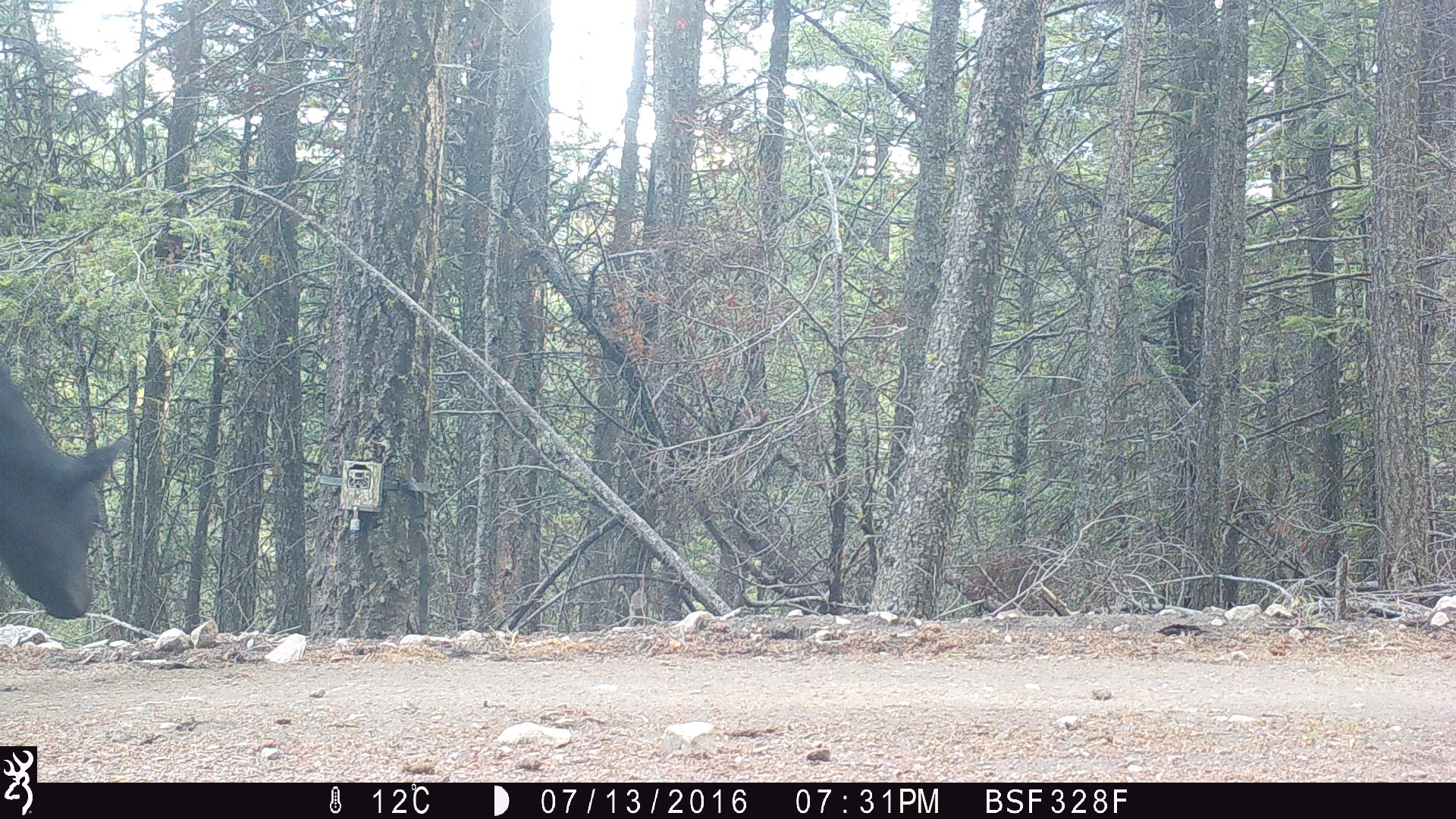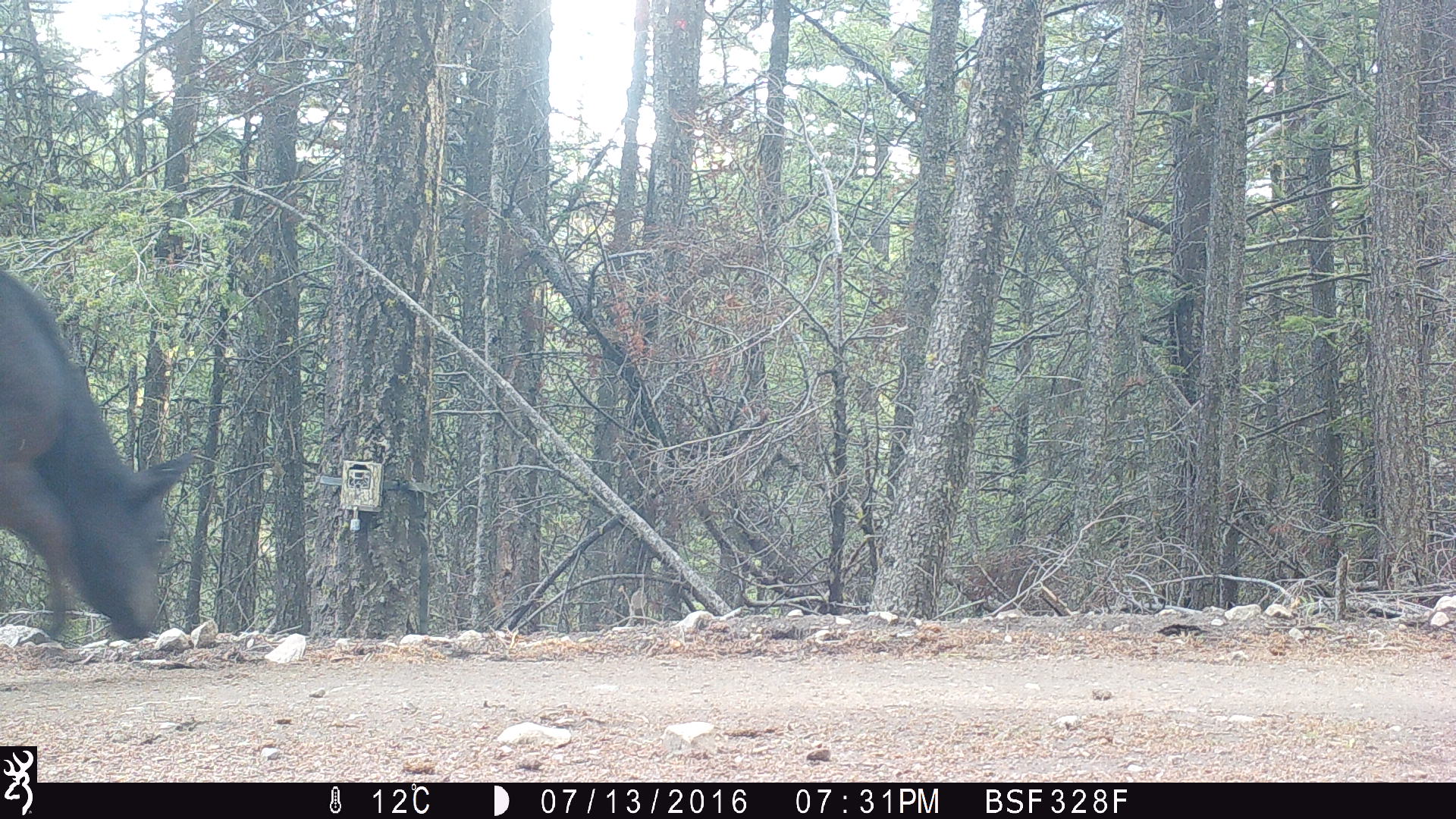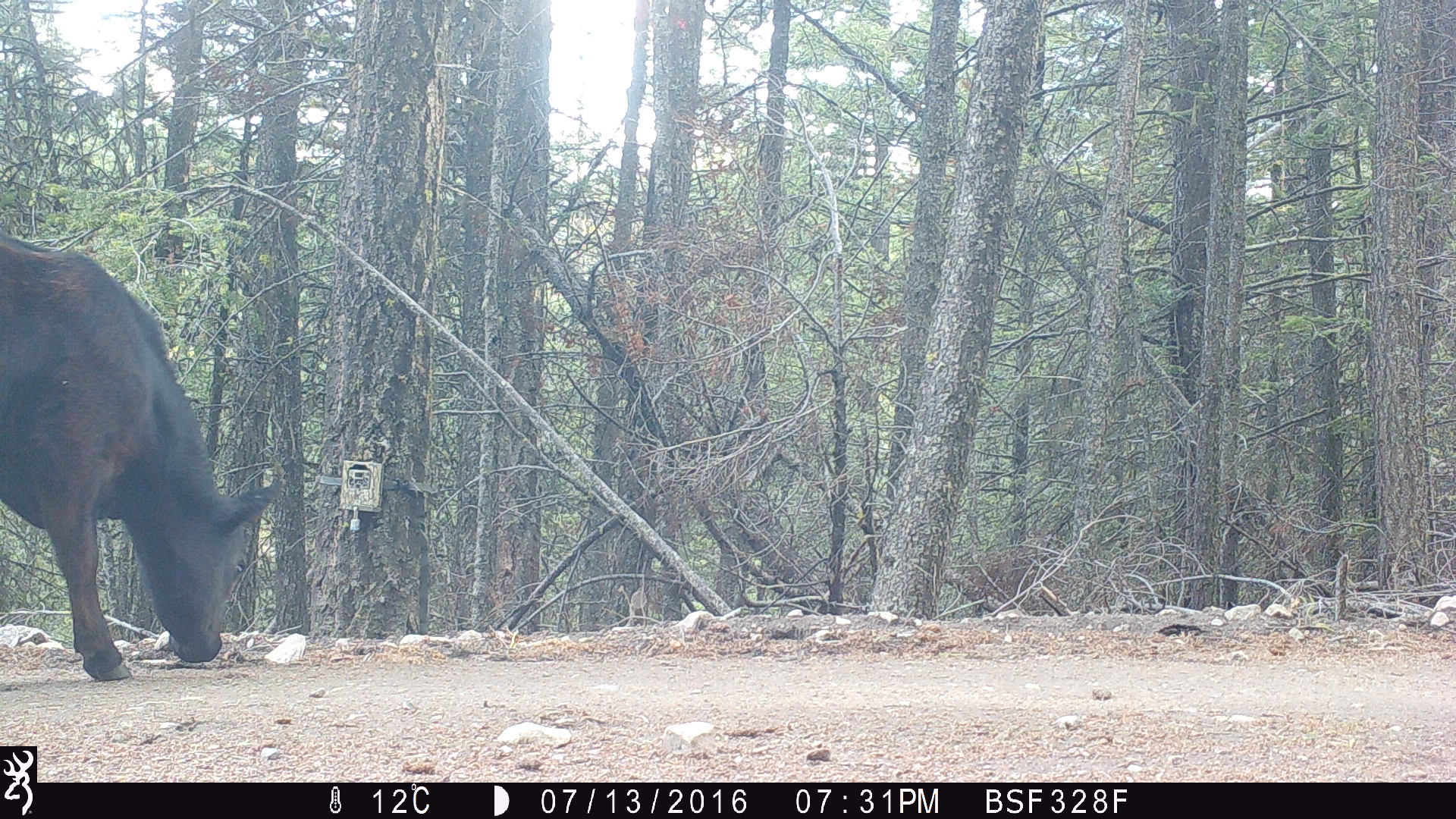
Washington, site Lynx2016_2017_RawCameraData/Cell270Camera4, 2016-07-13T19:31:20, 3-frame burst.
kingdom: Animalia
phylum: Chordata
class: Mammalia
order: Artiodactyla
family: Bovidae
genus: Bos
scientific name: Bos taurus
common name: domestic cattle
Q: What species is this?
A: Domestic cattle (Bos taurus).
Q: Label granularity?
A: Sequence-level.